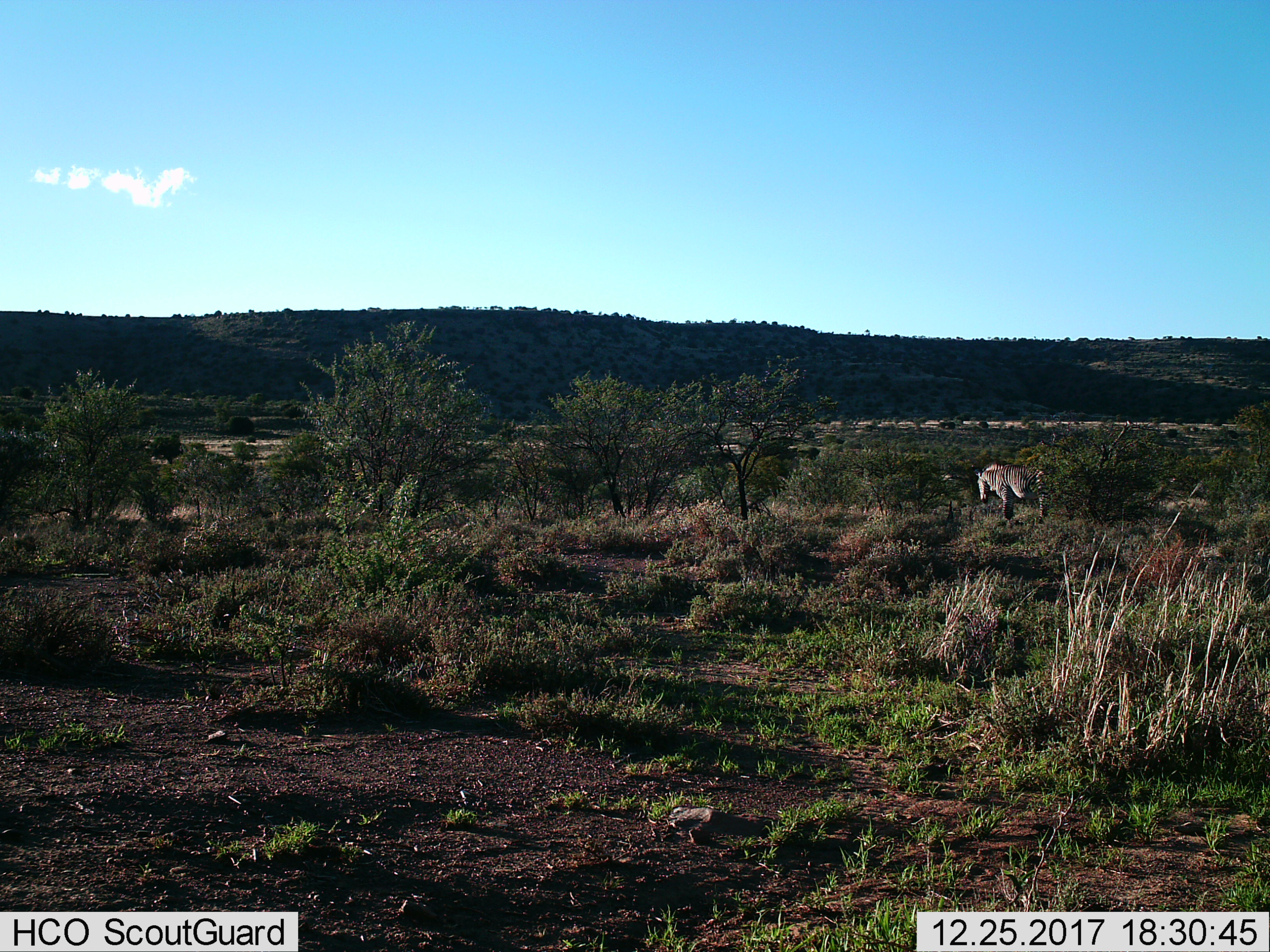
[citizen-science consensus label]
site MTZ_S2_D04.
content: unidentified animal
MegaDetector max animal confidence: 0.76